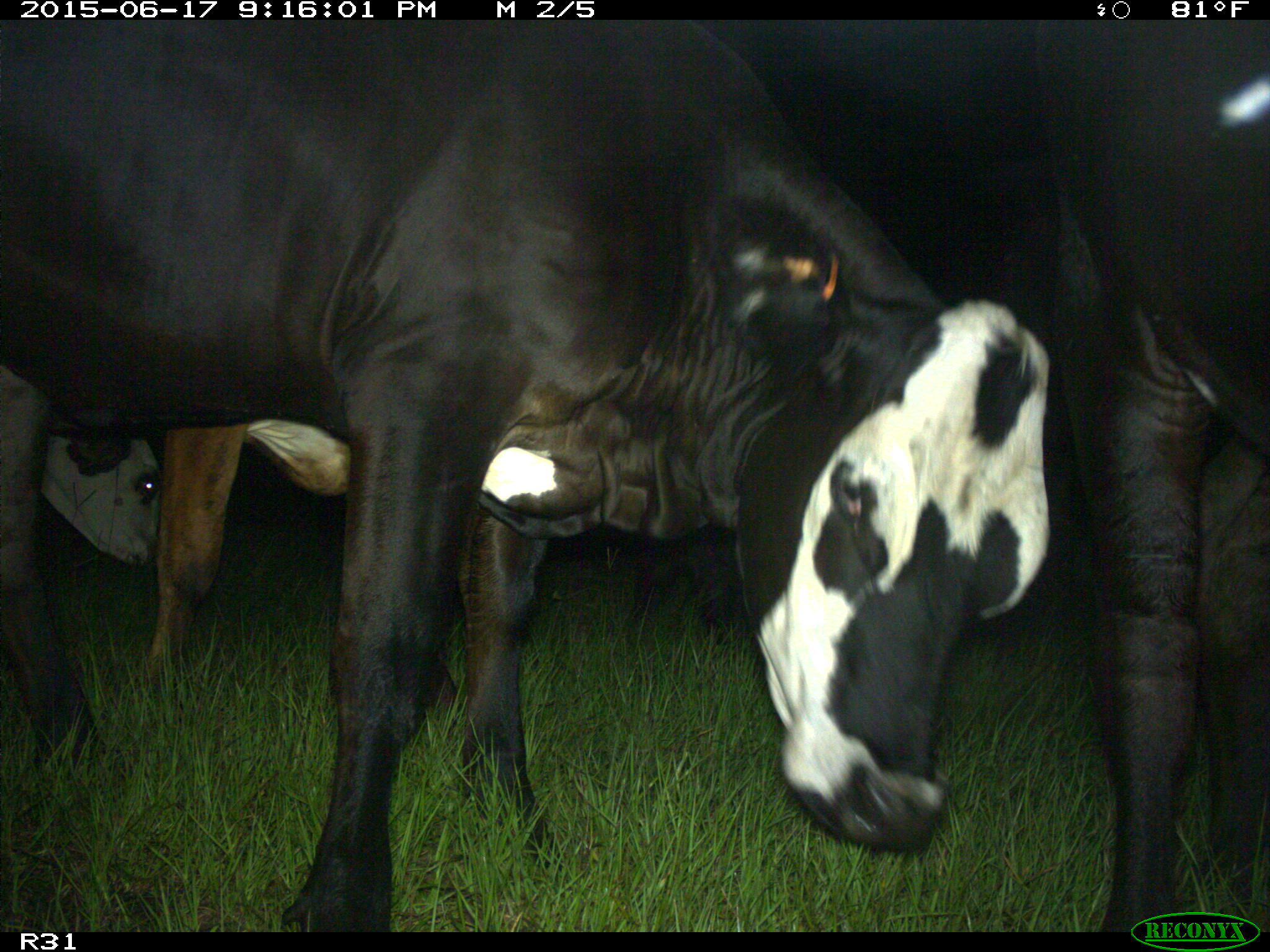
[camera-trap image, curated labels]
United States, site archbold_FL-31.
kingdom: Animalia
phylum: Chordata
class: Mammalia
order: Artiodactyla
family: Bovidae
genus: Bos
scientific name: Bos taurus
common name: domestic cow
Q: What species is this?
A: Bos taurus (domestic cow).